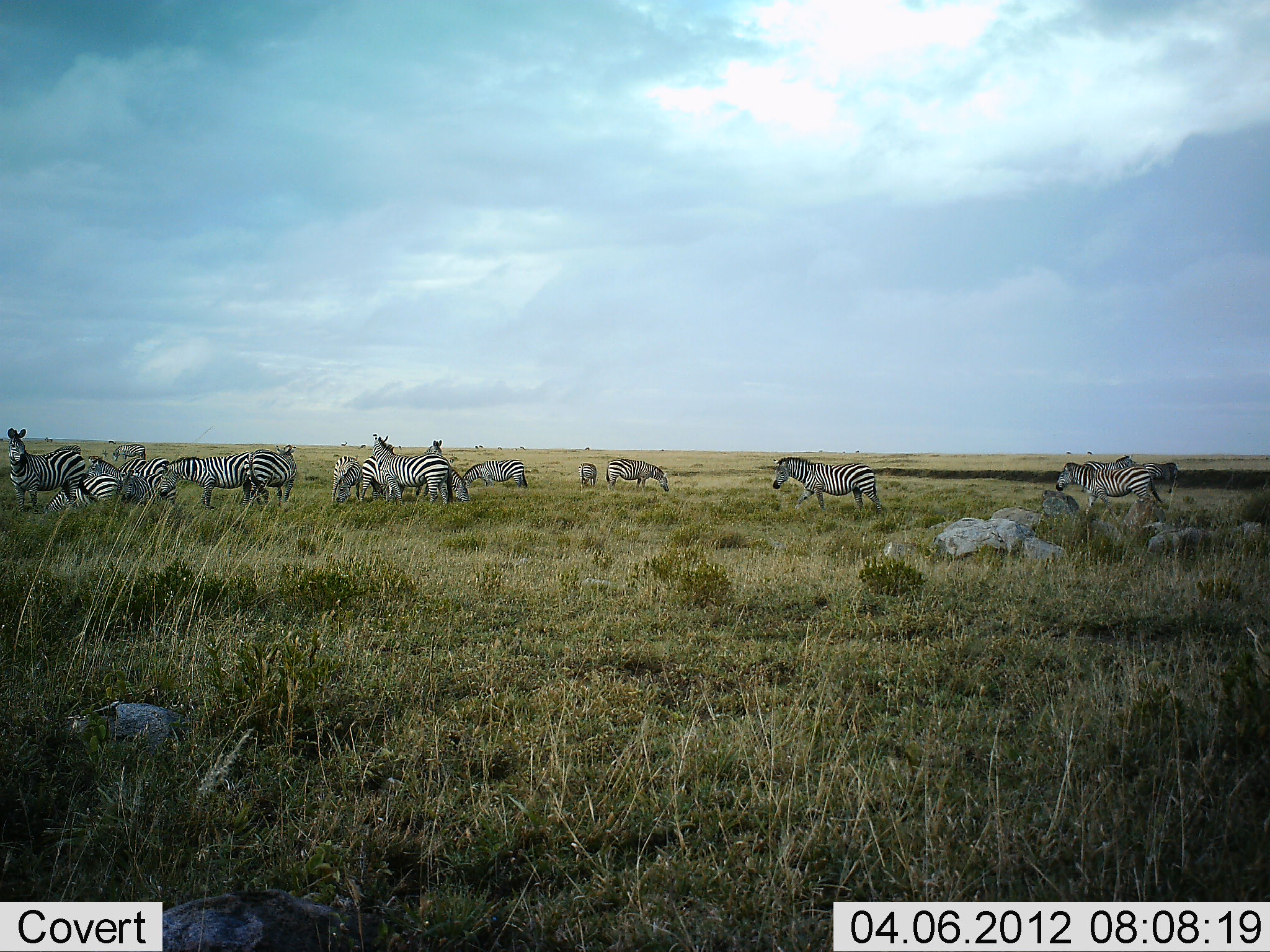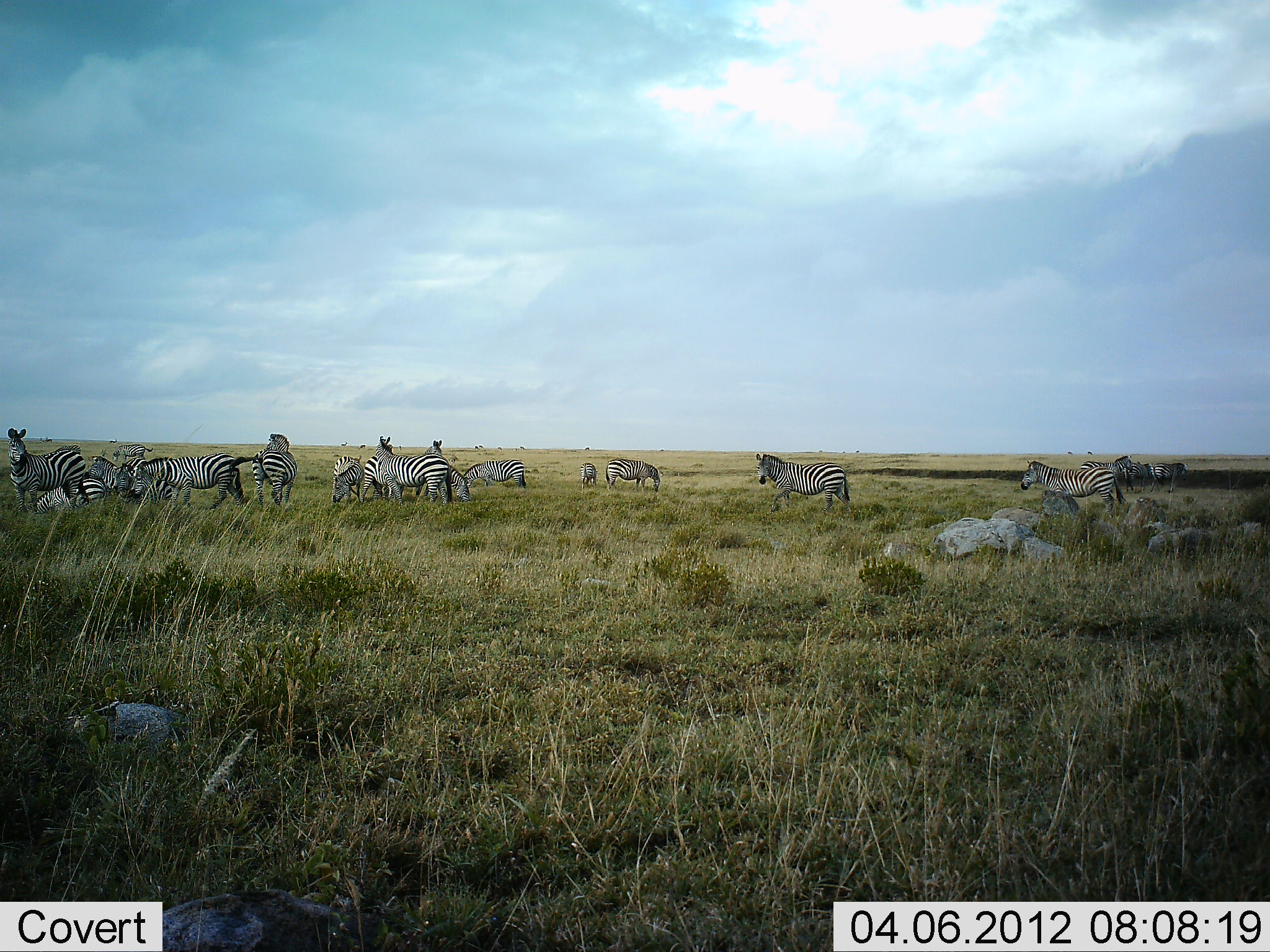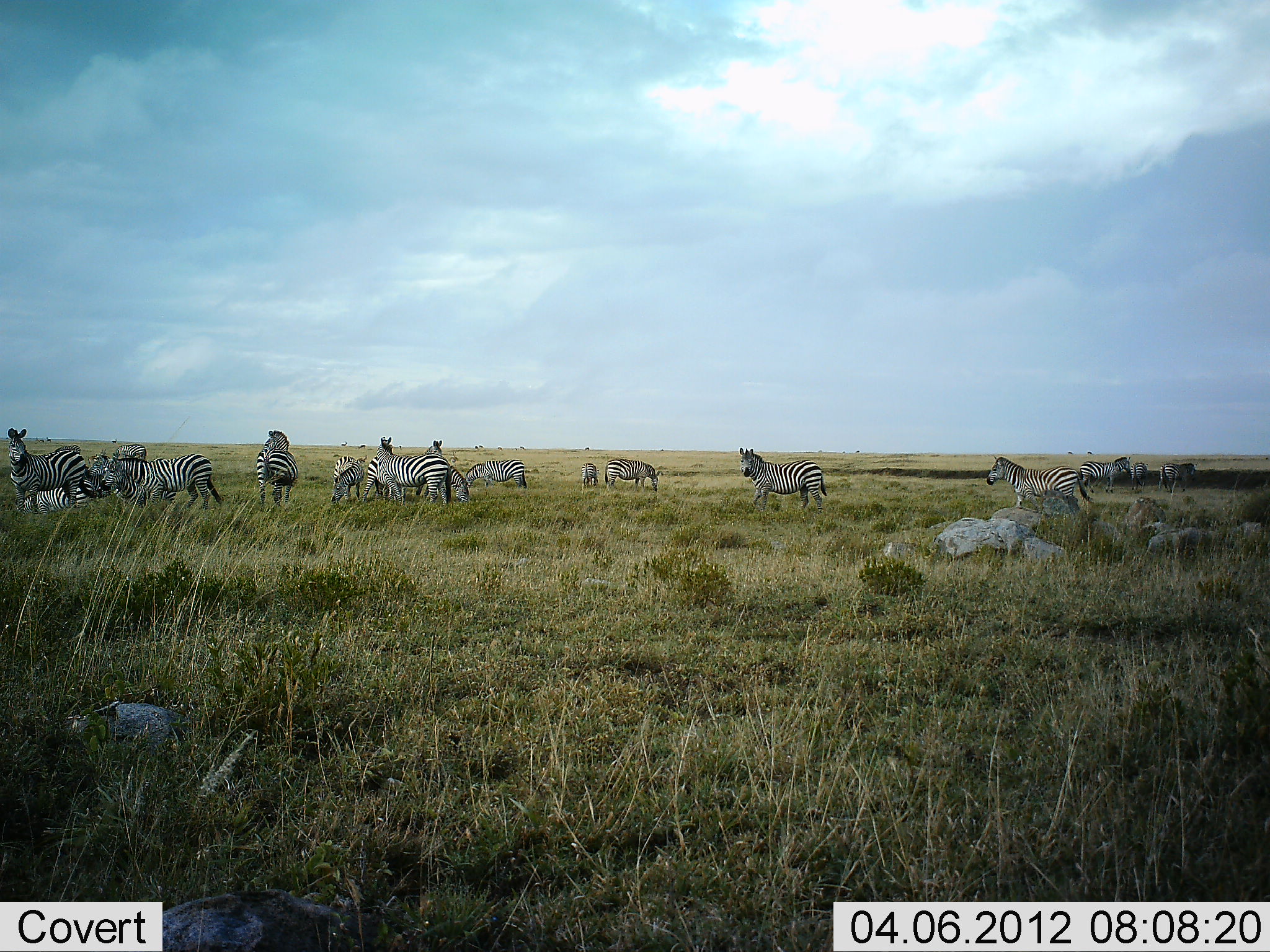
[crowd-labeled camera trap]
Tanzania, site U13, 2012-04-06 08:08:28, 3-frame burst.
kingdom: Animalia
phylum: Chordata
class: Mammalia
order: Perissodactyla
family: Equidae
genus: Equus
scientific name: Equus quagga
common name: plains zebra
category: zebra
Zebra (plains zebra) (Equus quagga), count 11-50. Behavior (volunteer vote fractions): standing 67%, resting 17%, moving 67%, interacting 17%. Young present (vote fraction): 11%. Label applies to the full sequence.